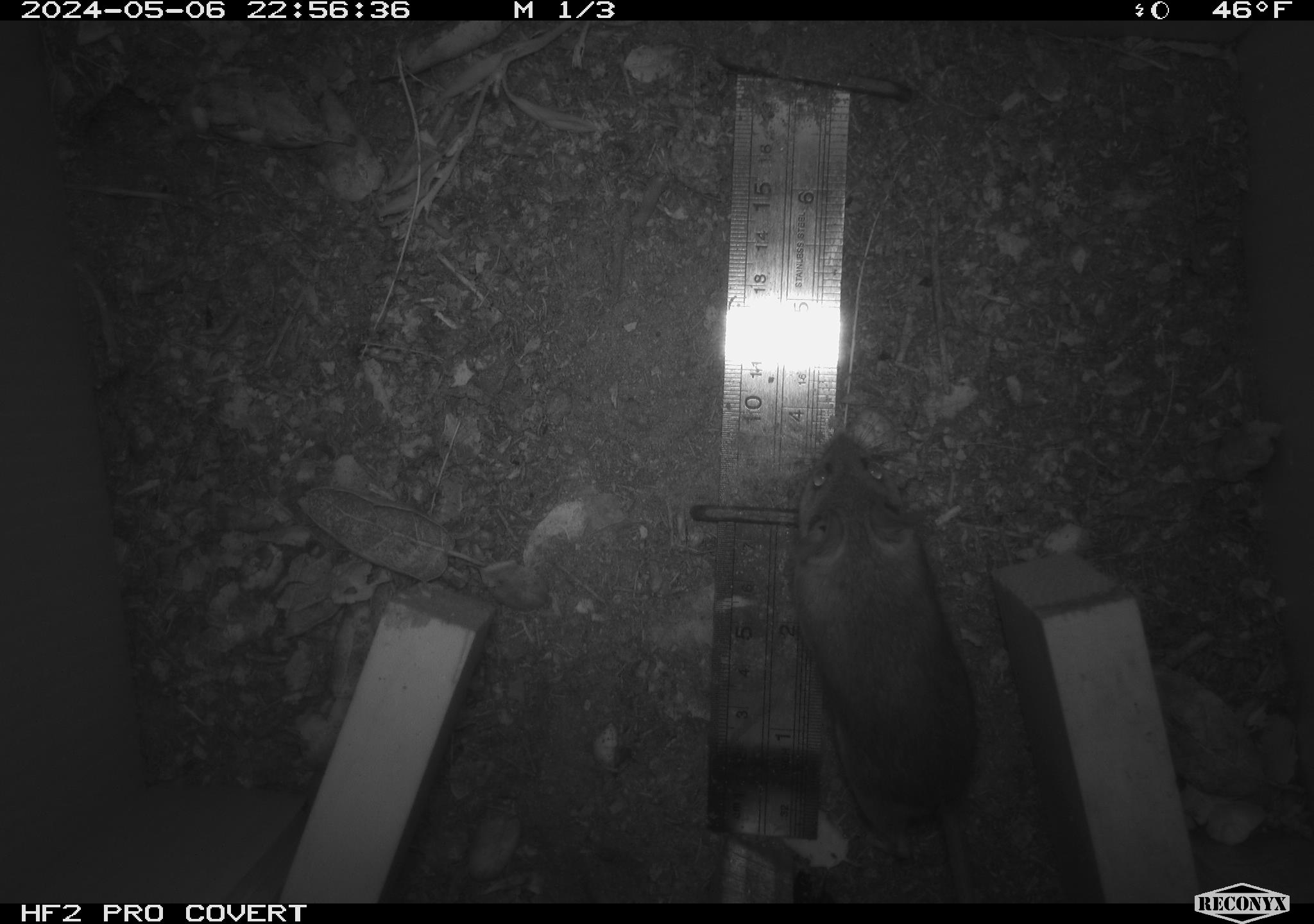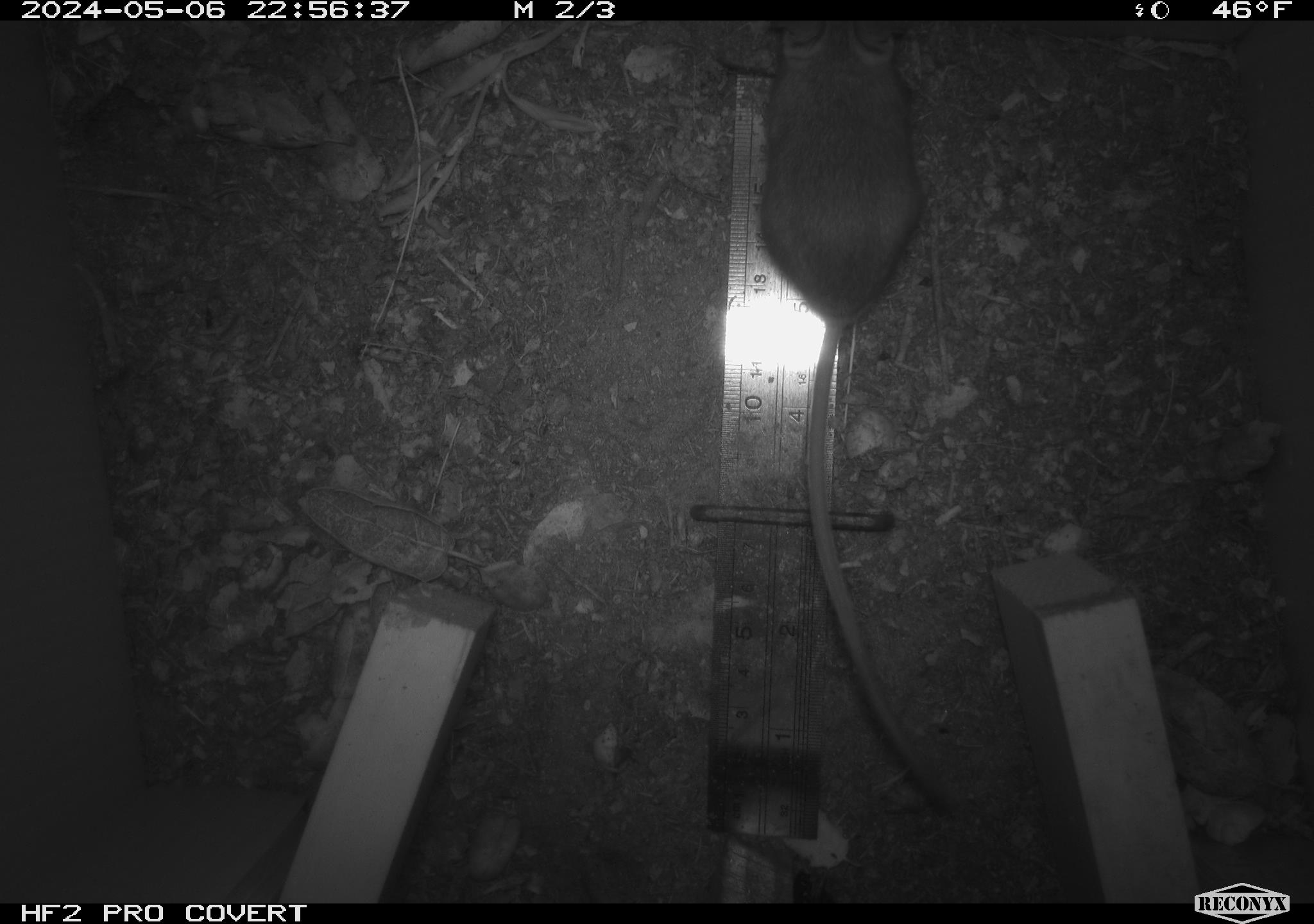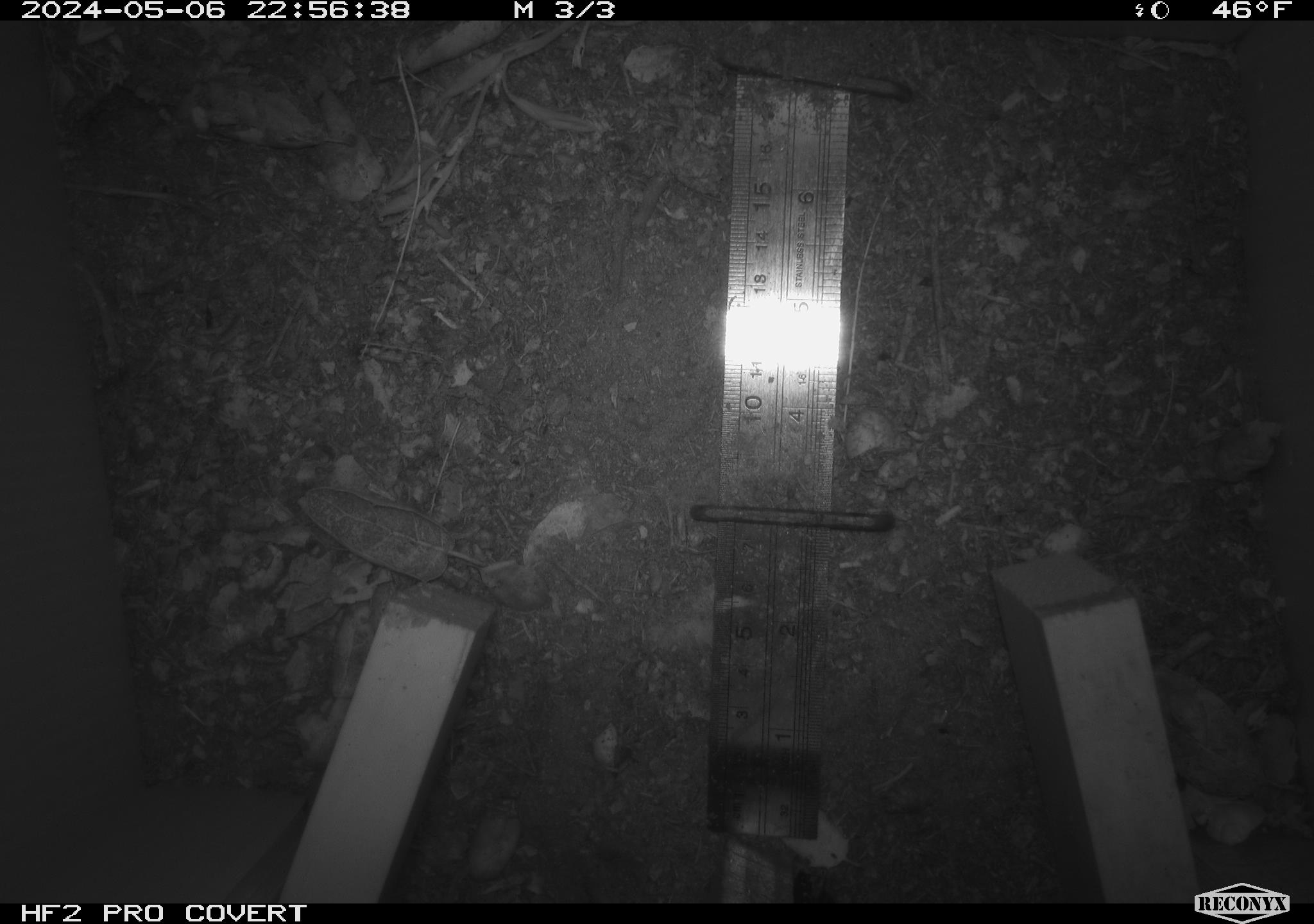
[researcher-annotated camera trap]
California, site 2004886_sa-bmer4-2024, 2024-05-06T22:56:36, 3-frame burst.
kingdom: Animalia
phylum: Chordata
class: Mammalia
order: Rodentia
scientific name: Rodentia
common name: mouse species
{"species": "mouse species (Rodentia)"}